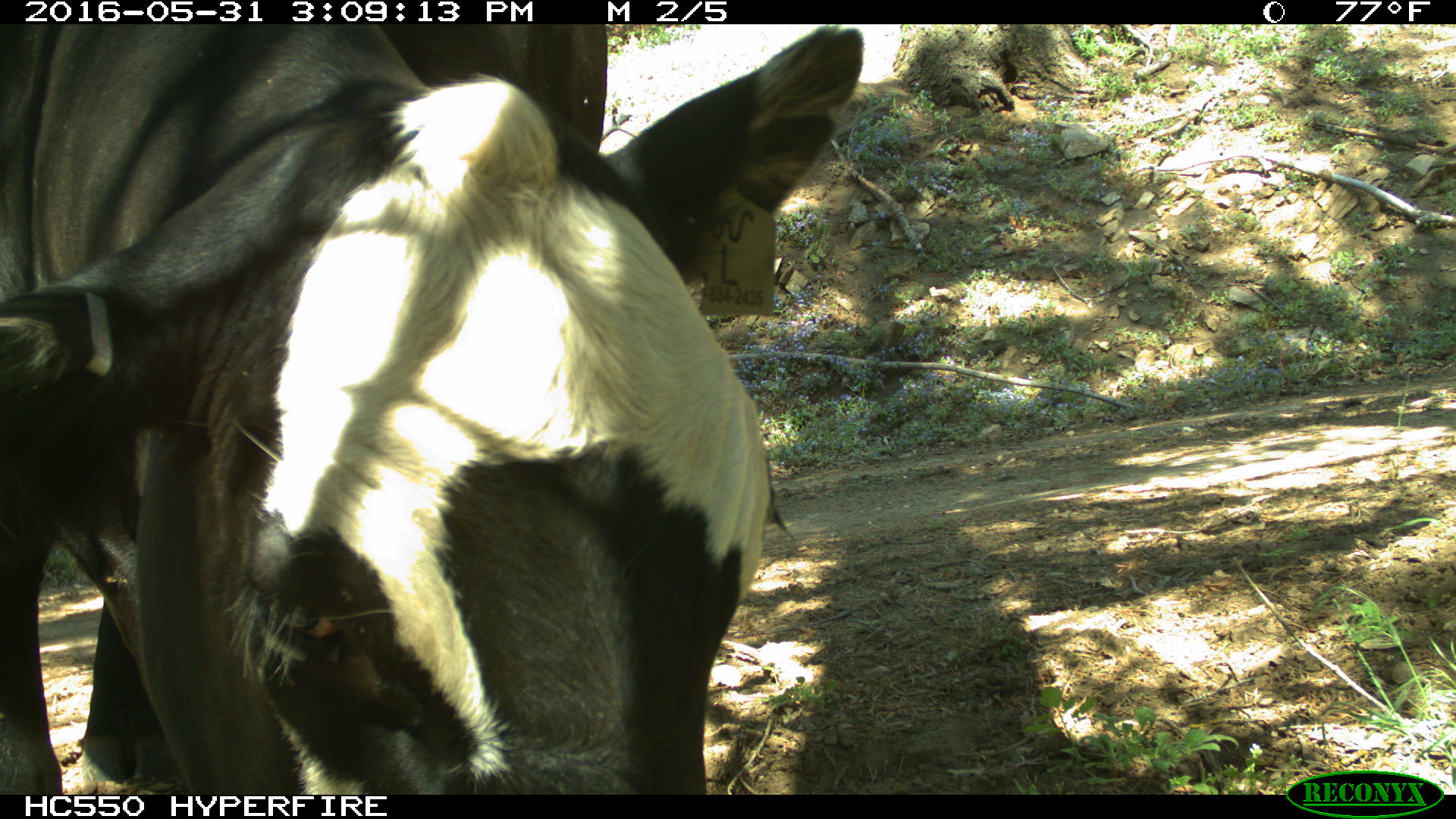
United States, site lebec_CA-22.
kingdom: Animalia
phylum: Chordata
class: Mammalia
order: Artiodactyla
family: Bovidae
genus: Bos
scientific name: Bos taurus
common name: domestic cow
Bos taurus (domestic cow).